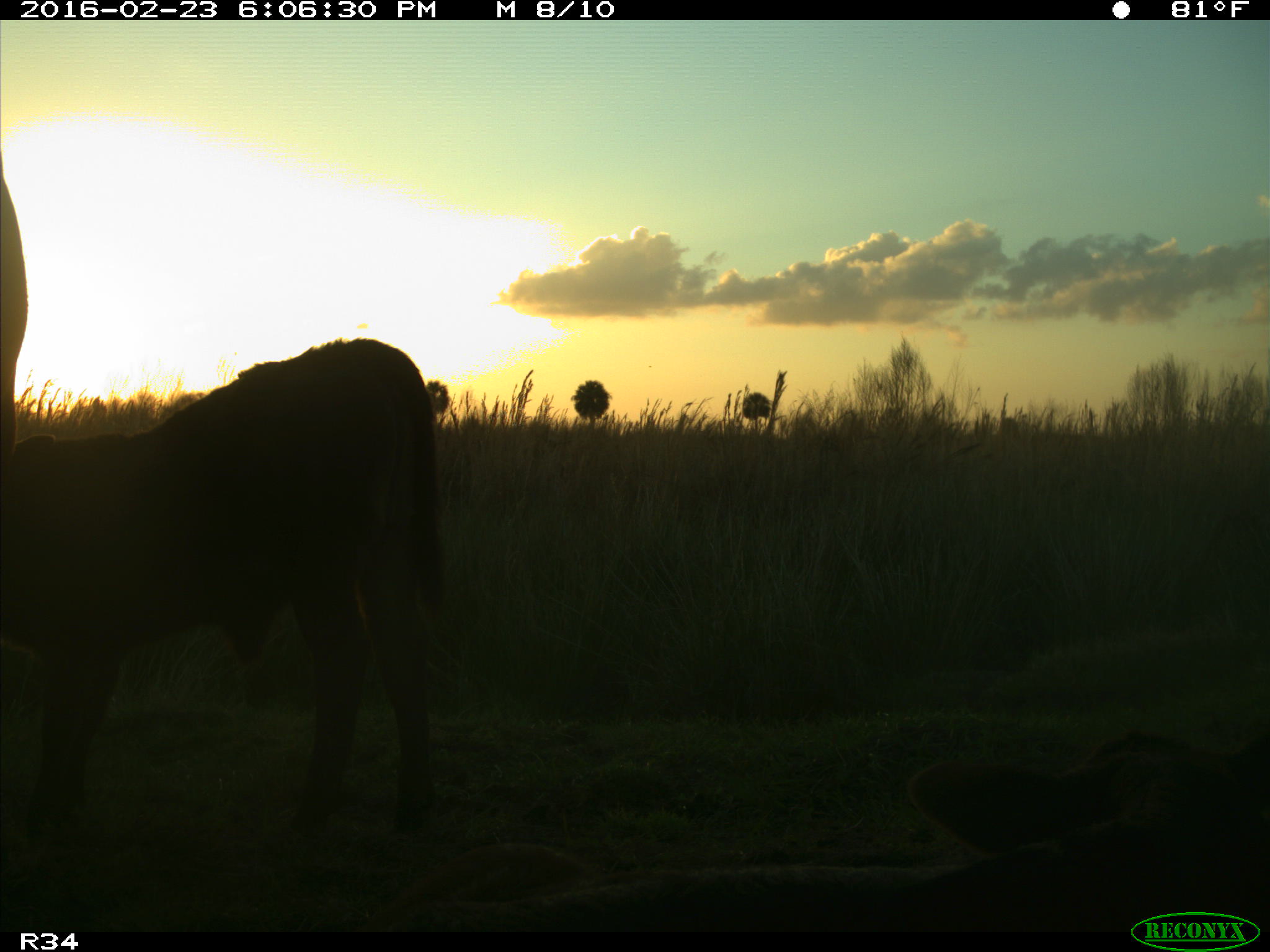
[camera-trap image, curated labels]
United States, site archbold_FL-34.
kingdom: Animalia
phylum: Chordata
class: Mammalia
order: Artiodactyla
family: Bovidae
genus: Bos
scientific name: Bos taurus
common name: domestic cow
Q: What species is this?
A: Bos taurus (domestic cow).